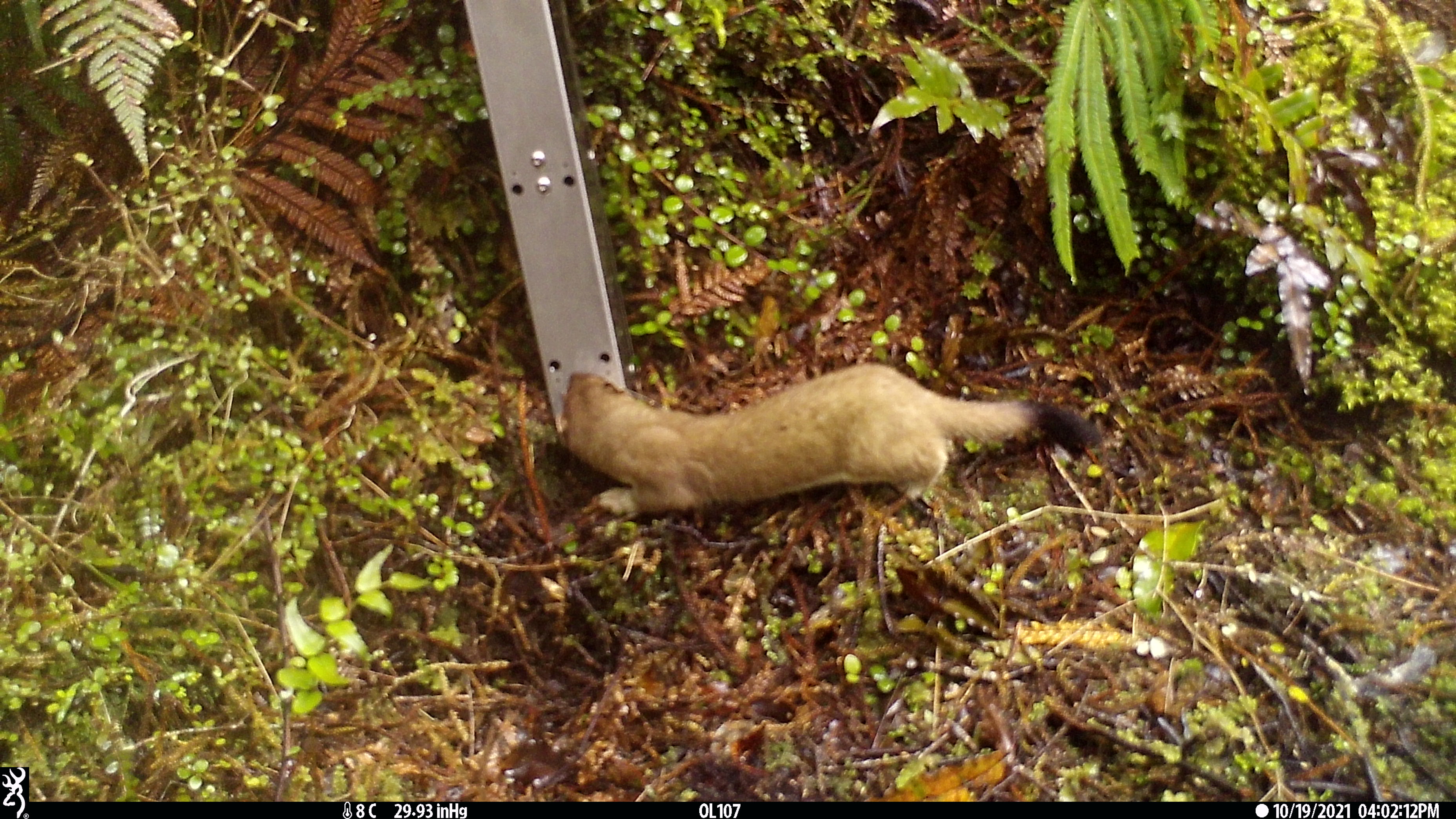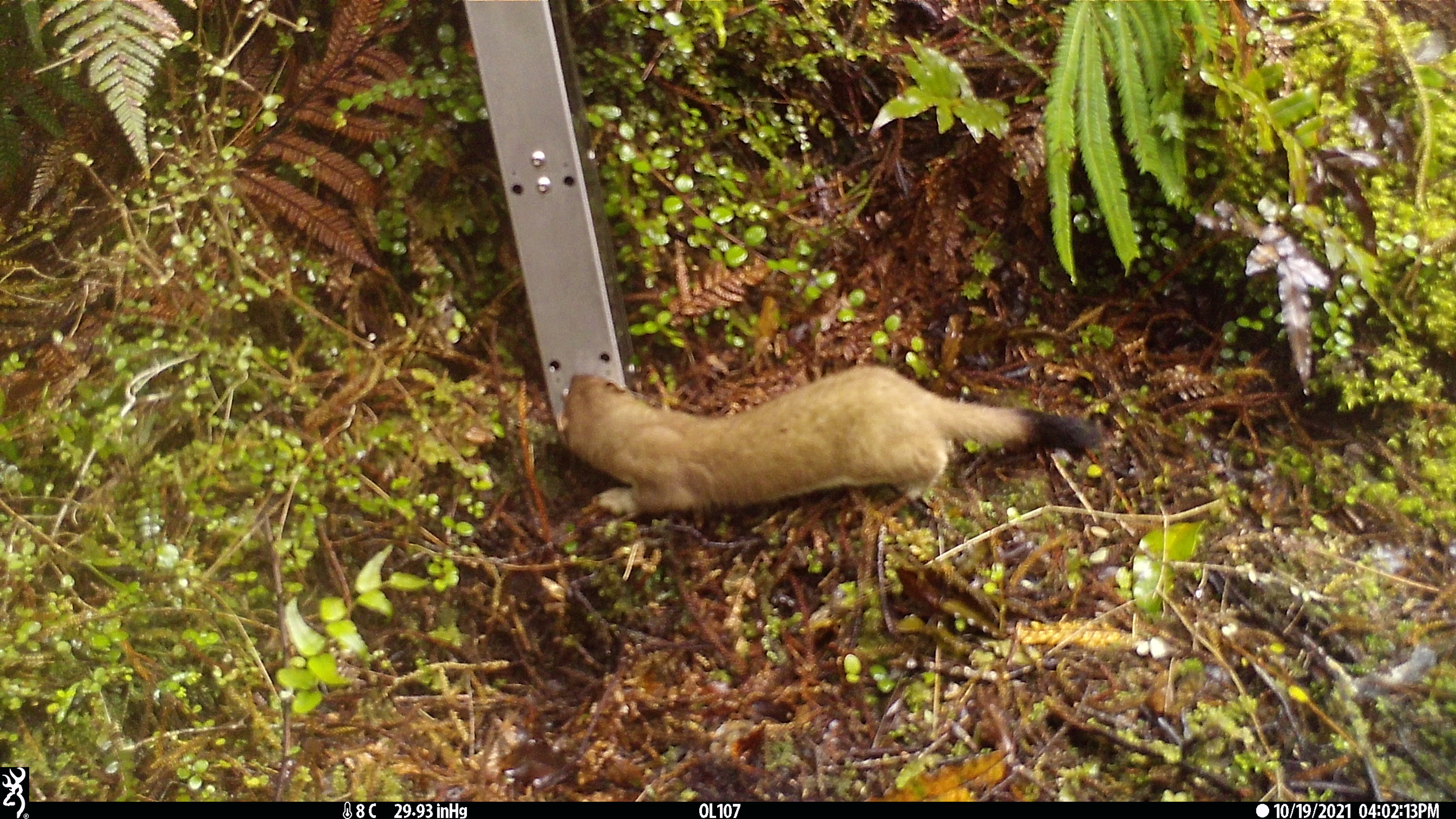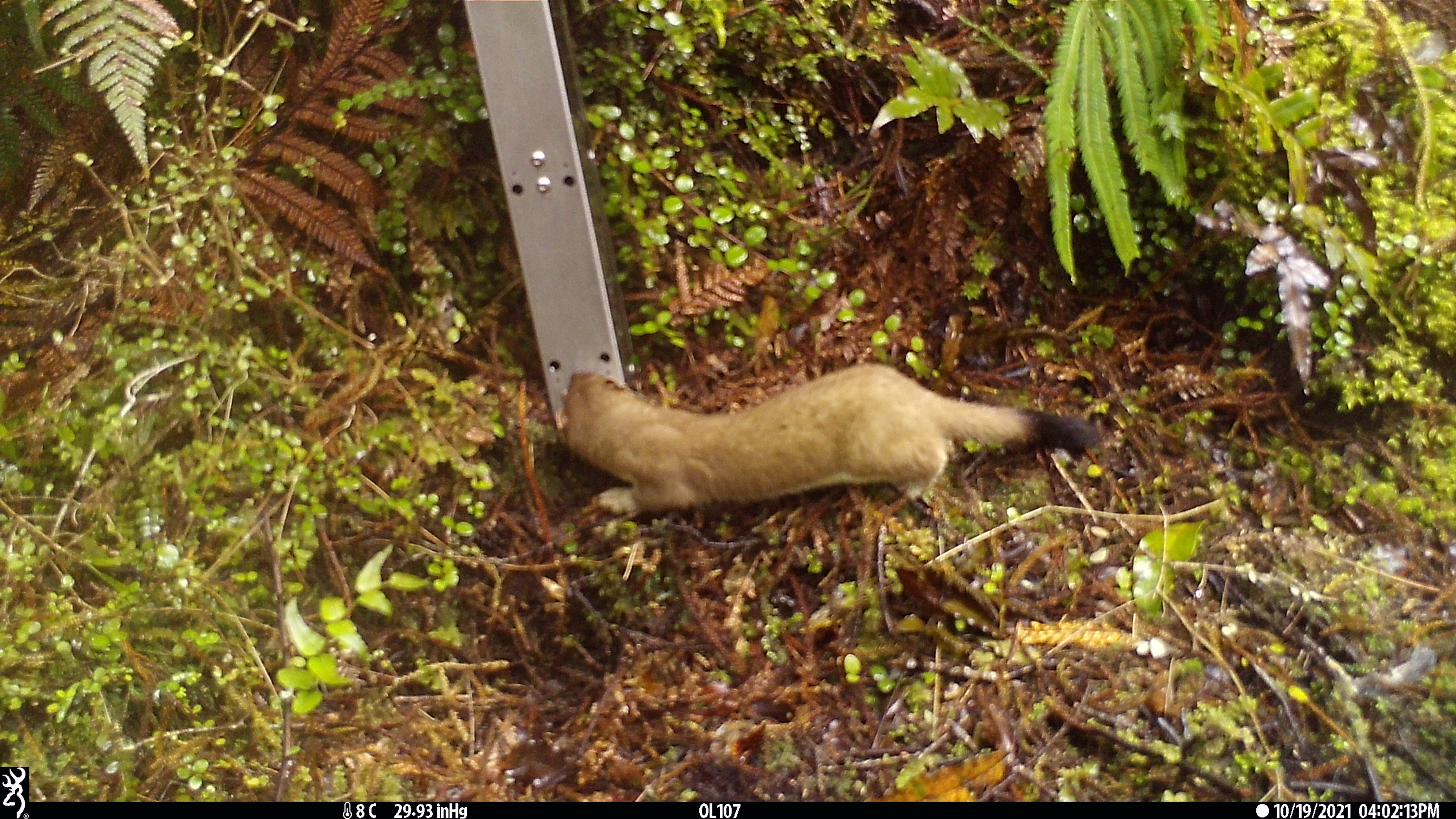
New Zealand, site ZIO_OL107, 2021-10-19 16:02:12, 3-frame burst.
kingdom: Animalia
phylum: Chordata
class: Mammalia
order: Carnivora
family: Mustelidae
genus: Mustela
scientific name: Mustela erminea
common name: stoat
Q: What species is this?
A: Stoat (Mustela erminea).